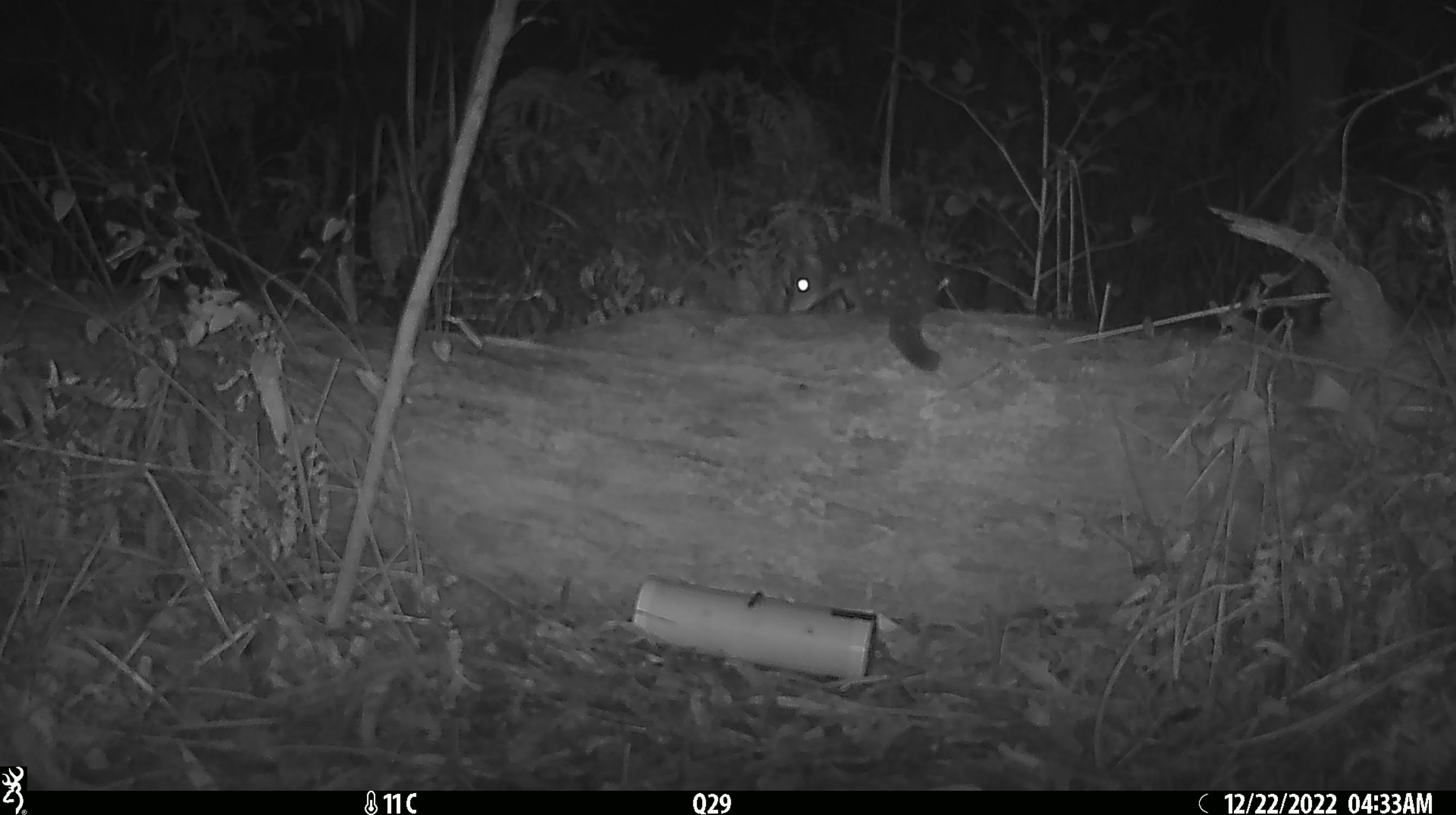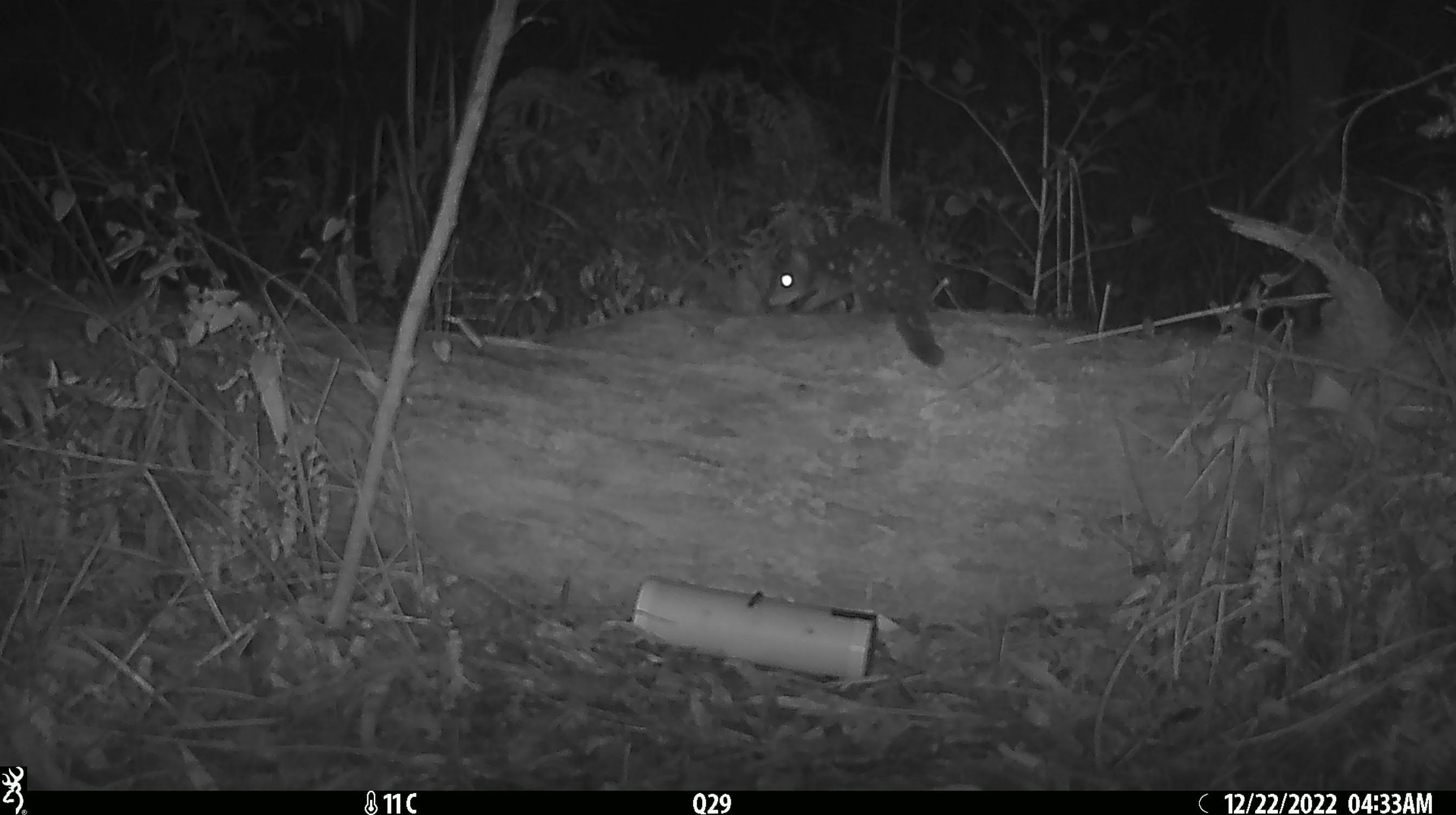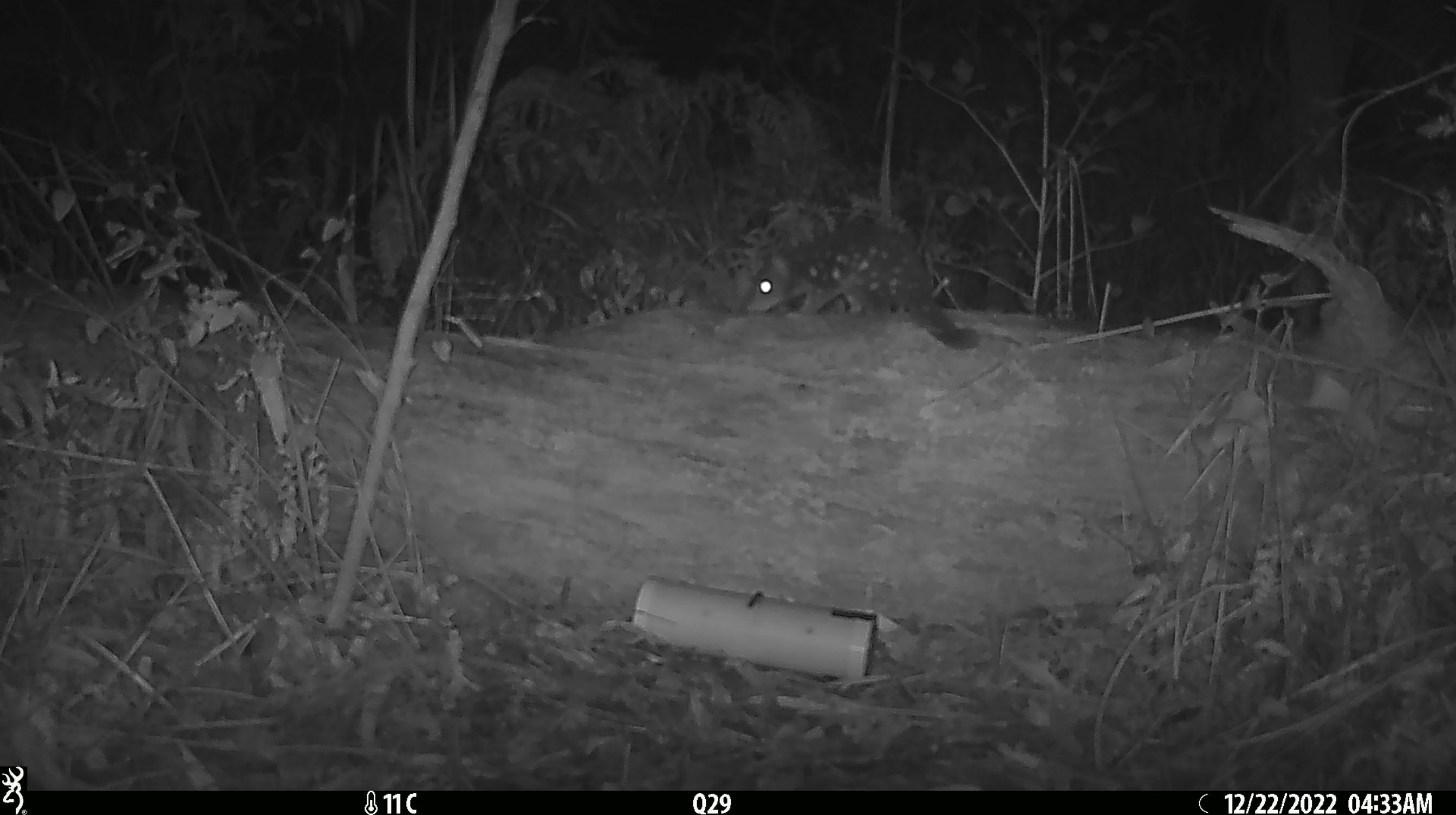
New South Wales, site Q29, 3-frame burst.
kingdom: Animalia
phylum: Chordata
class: Mammalia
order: Dasyuromorphia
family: Dasyuridae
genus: Dasyurus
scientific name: Dasyurus maculatus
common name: spotted-tailed quoll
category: quoll